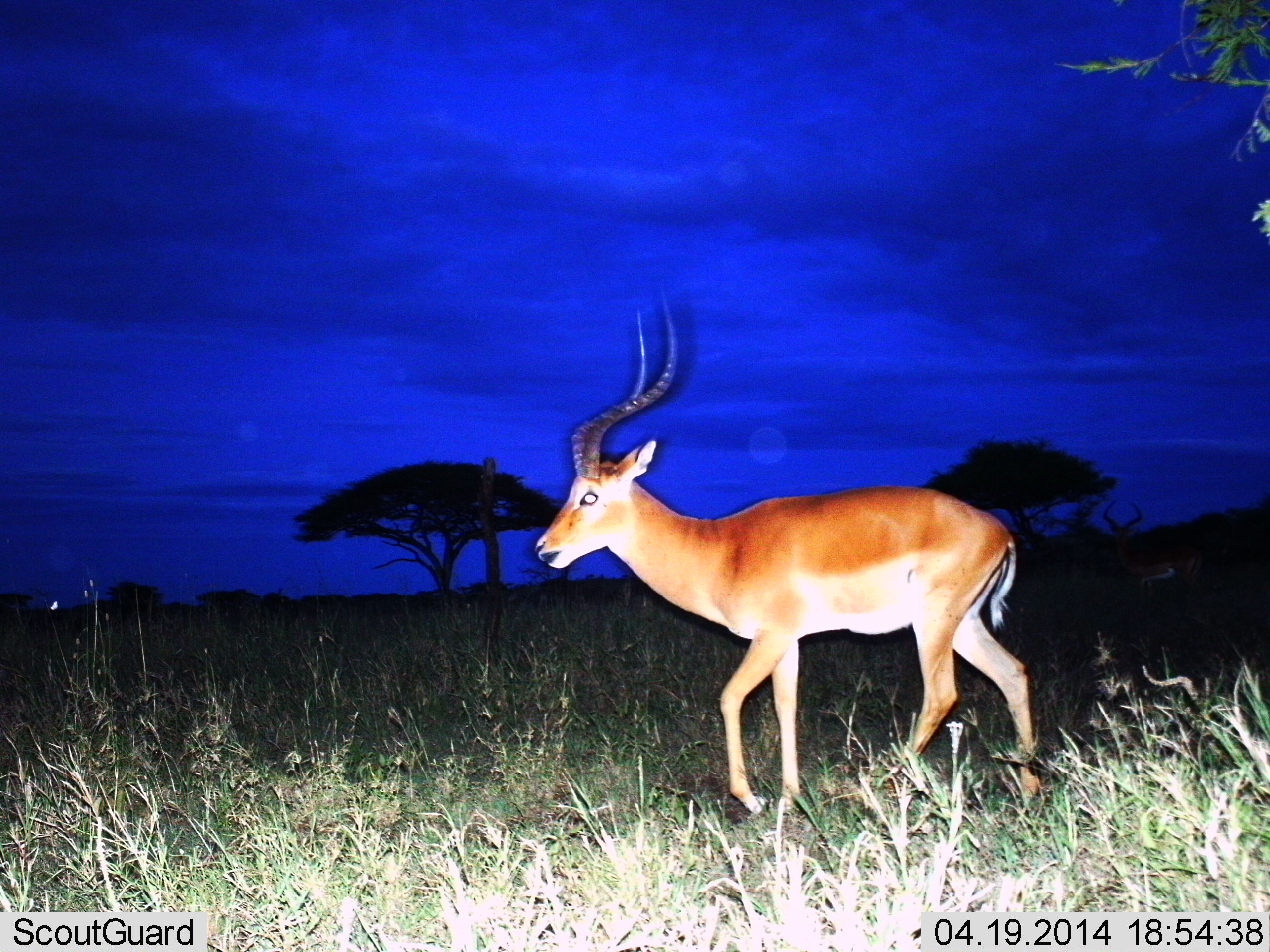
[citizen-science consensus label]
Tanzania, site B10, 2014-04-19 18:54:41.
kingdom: Animalia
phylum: Chordata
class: Mammalia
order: Artiodactyla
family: Bovidae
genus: Aepyceros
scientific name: Aepyceros melampus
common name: impala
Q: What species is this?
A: Impala (Aepyceros melampus).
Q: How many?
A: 1.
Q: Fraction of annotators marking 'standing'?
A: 20%.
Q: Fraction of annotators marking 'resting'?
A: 0%.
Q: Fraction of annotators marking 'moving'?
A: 90%.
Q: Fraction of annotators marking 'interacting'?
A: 0%.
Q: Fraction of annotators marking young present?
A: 0%.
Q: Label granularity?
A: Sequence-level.